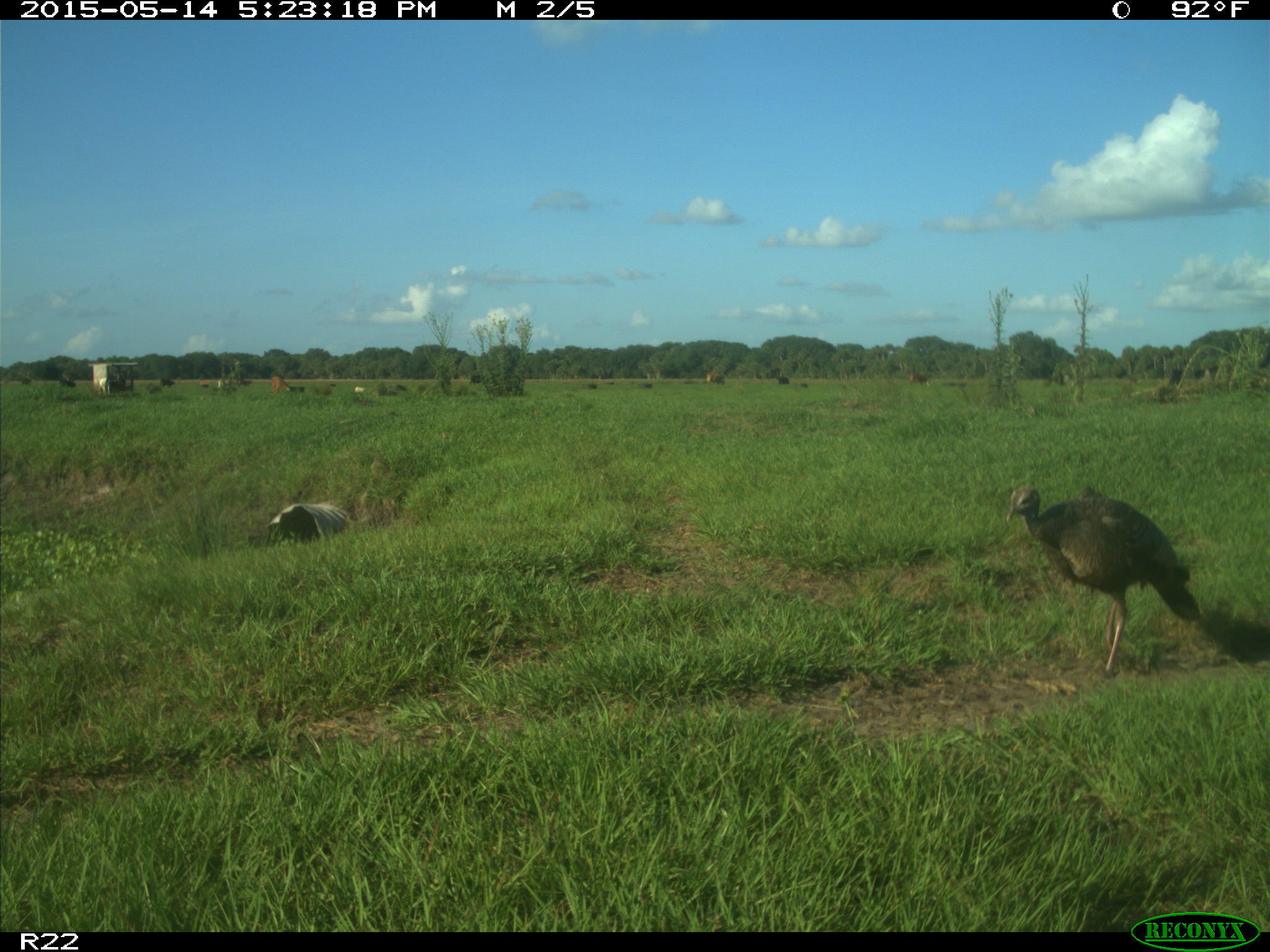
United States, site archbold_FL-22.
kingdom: Animalia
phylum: Chordata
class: Aves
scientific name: Aves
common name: birds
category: unidentified bird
Unidentified bird (birds) (Aves).